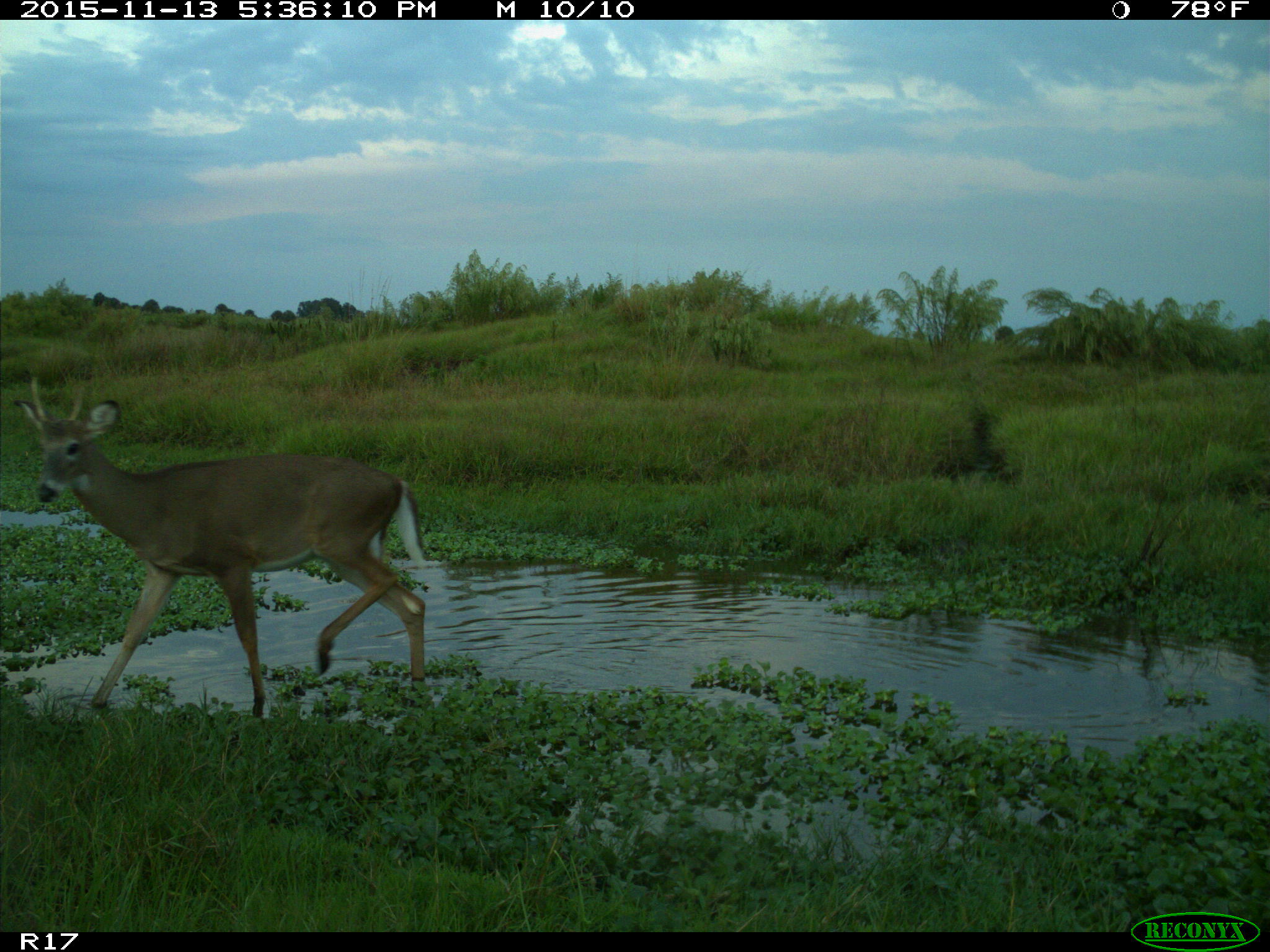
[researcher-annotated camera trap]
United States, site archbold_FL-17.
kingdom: Animalia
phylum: Chordata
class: Mammalia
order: Artiodactyla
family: Cervidae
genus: Odocoileus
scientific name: Odocoileus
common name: deer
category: unidentified deer